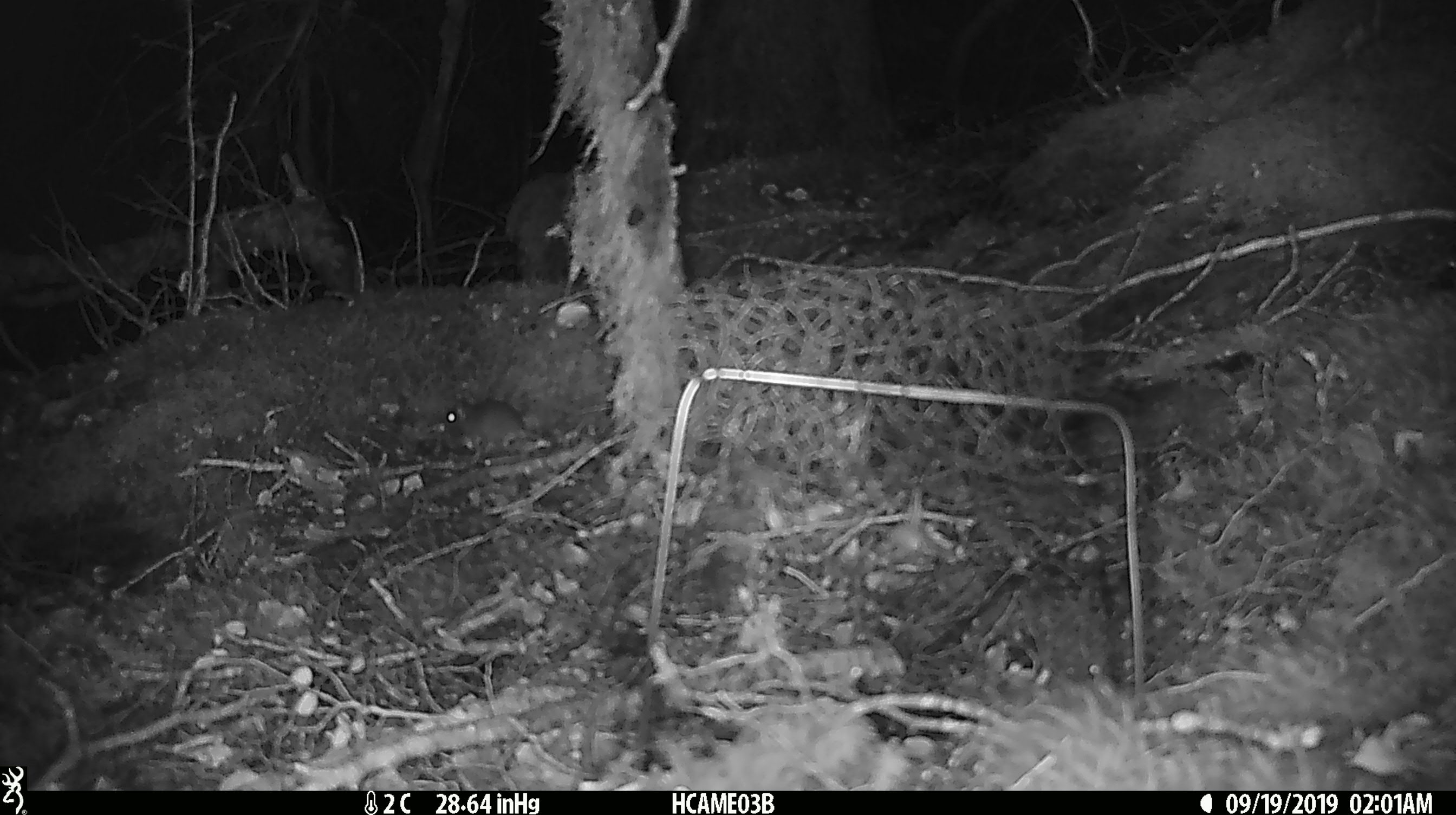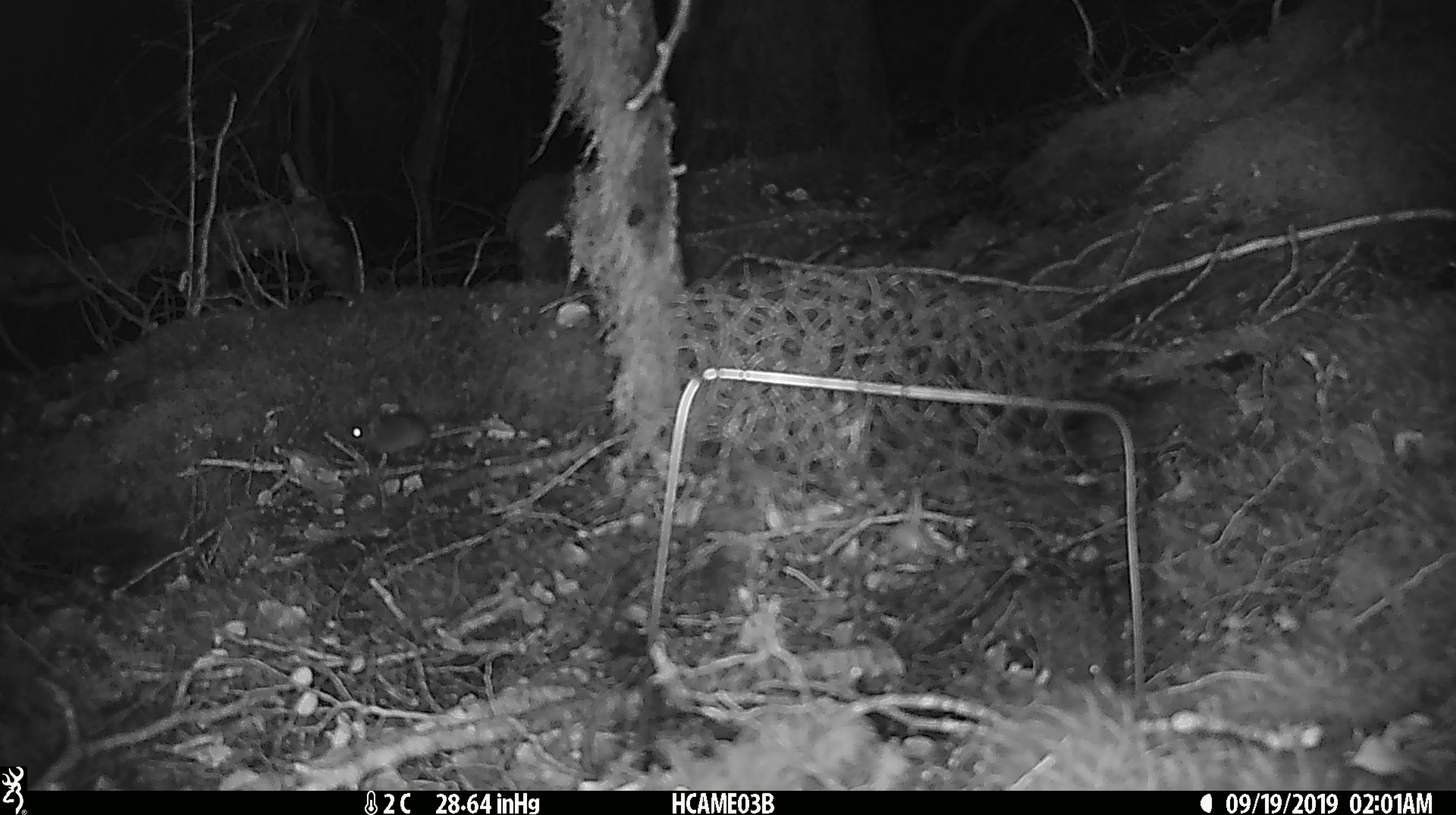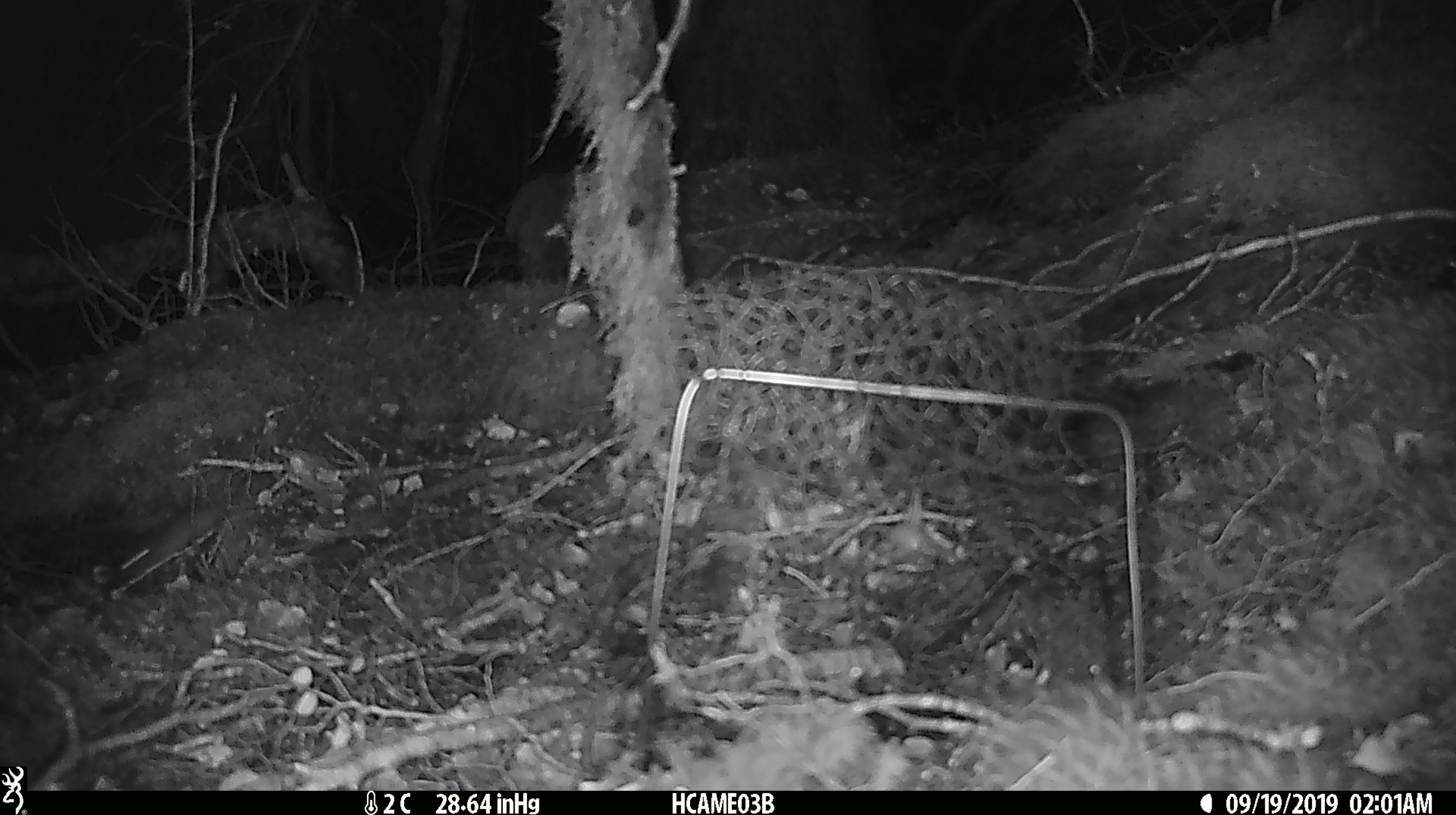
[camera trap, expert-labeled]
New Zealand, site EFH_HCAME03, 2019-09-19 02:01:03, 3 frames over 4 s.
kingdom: Animalia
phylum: Chordata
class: Mammalia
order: Rodentia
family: Muridae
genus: Mus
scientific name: Mus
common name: mouse